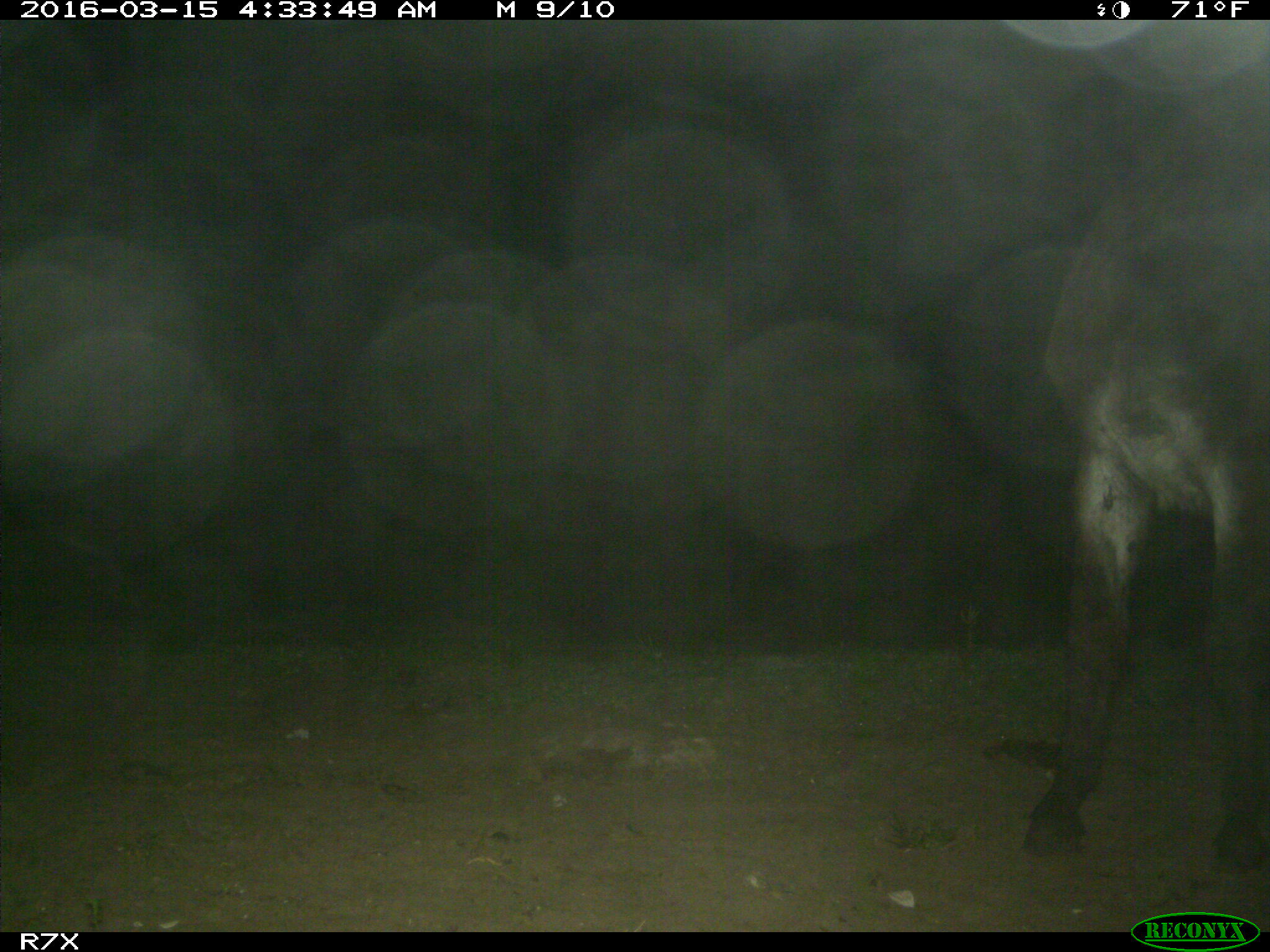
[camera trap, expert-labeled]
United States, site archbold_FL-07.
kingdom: Animalia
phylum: Chordata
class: Mammalia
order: Perissodactyla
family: Equidae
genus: Equus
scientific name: Equus africanus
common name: african wild ass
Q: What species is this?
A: Equus africanus (african wild ass).